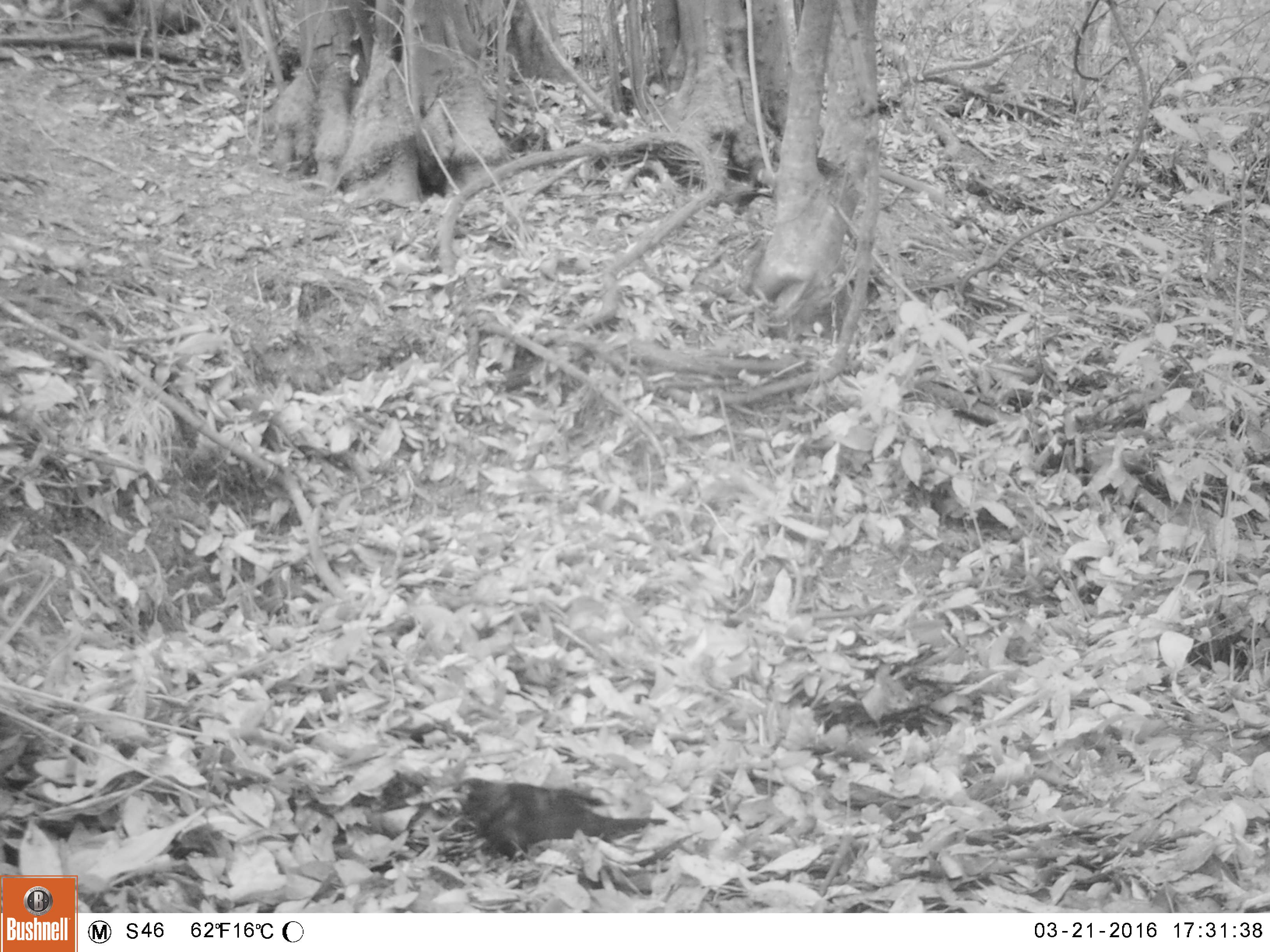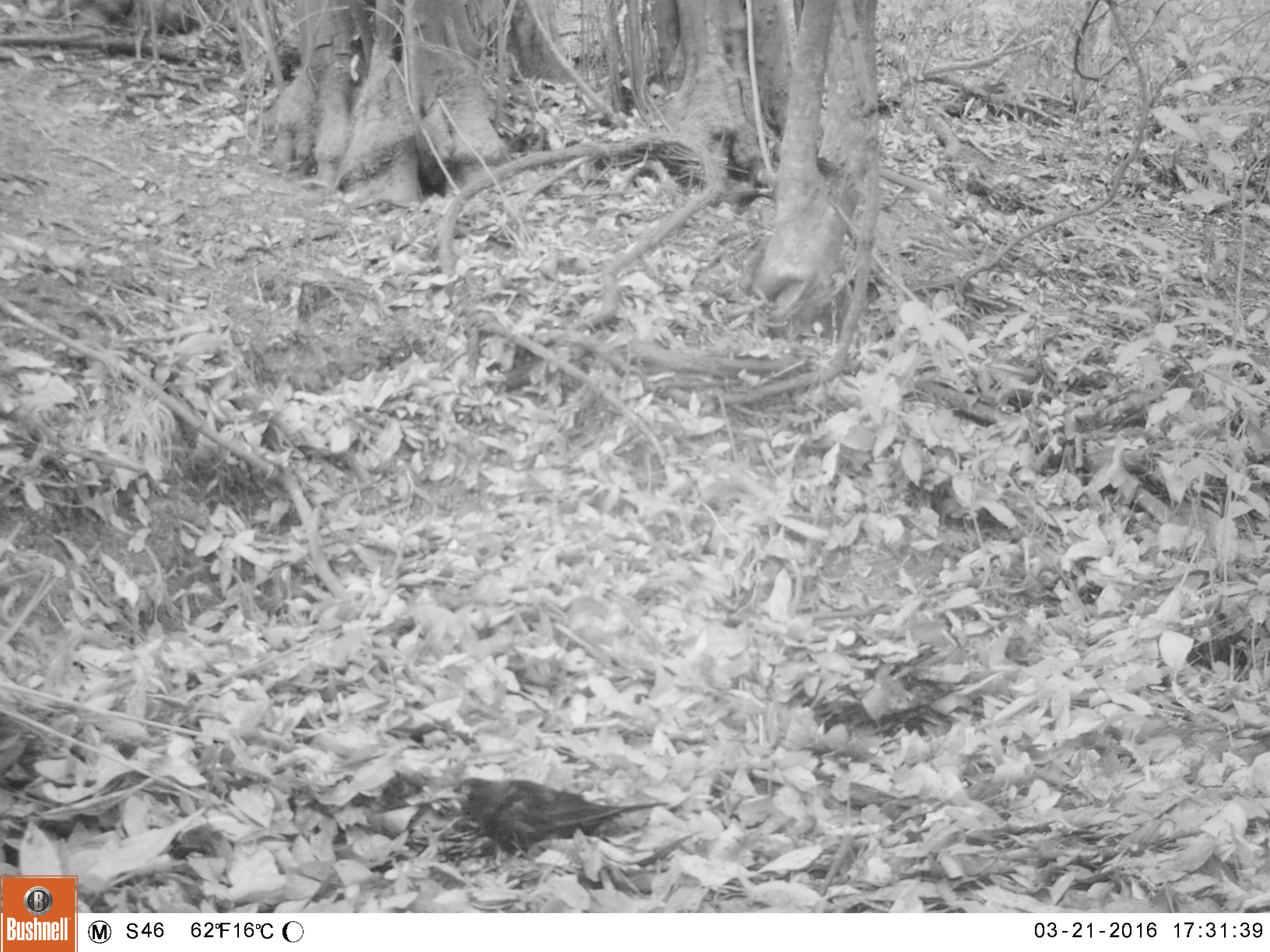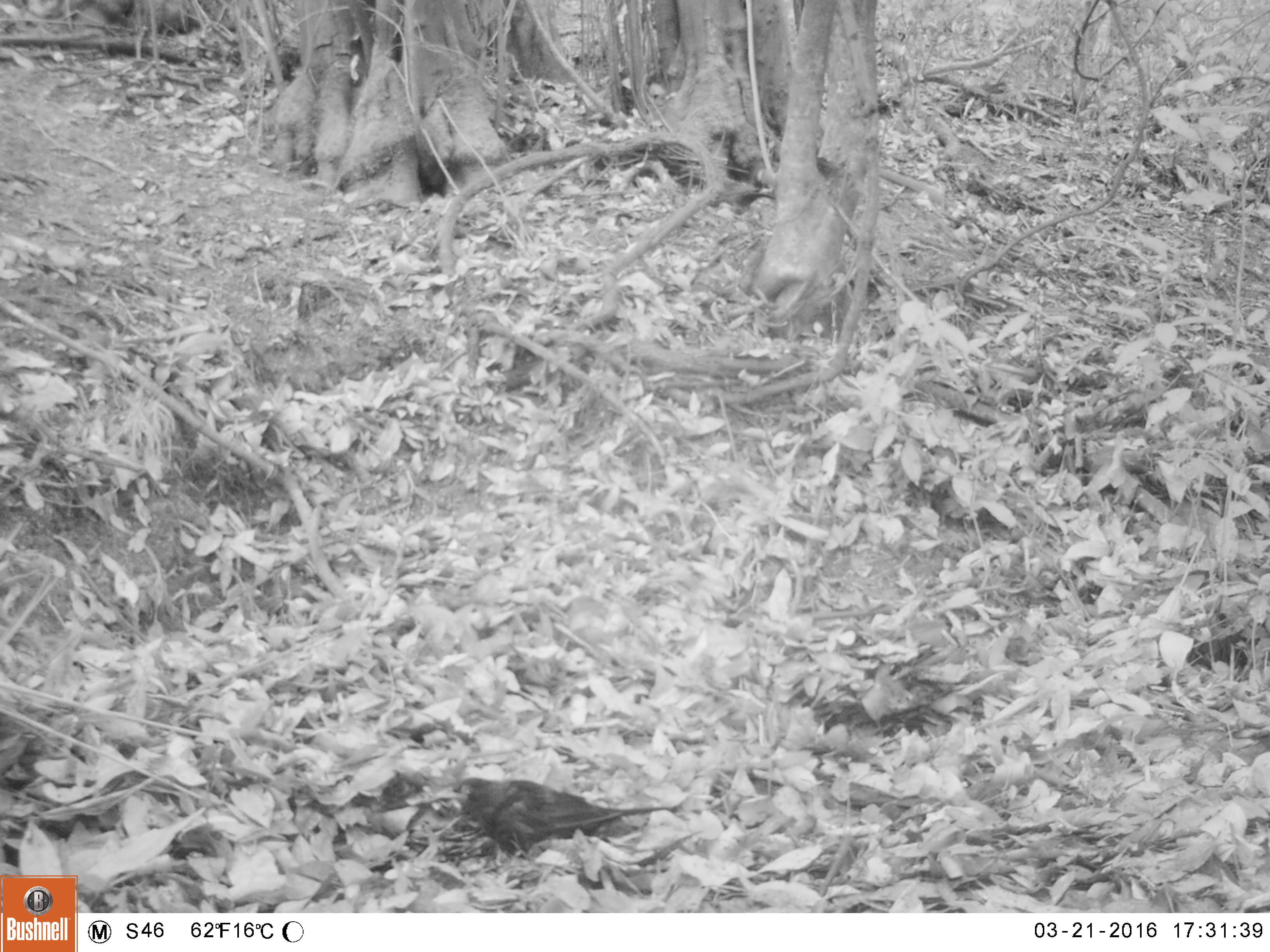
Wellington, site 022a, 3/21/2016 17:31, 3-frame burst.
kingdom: Animalia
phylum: Chordata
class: Aves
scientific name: Aves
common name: bird